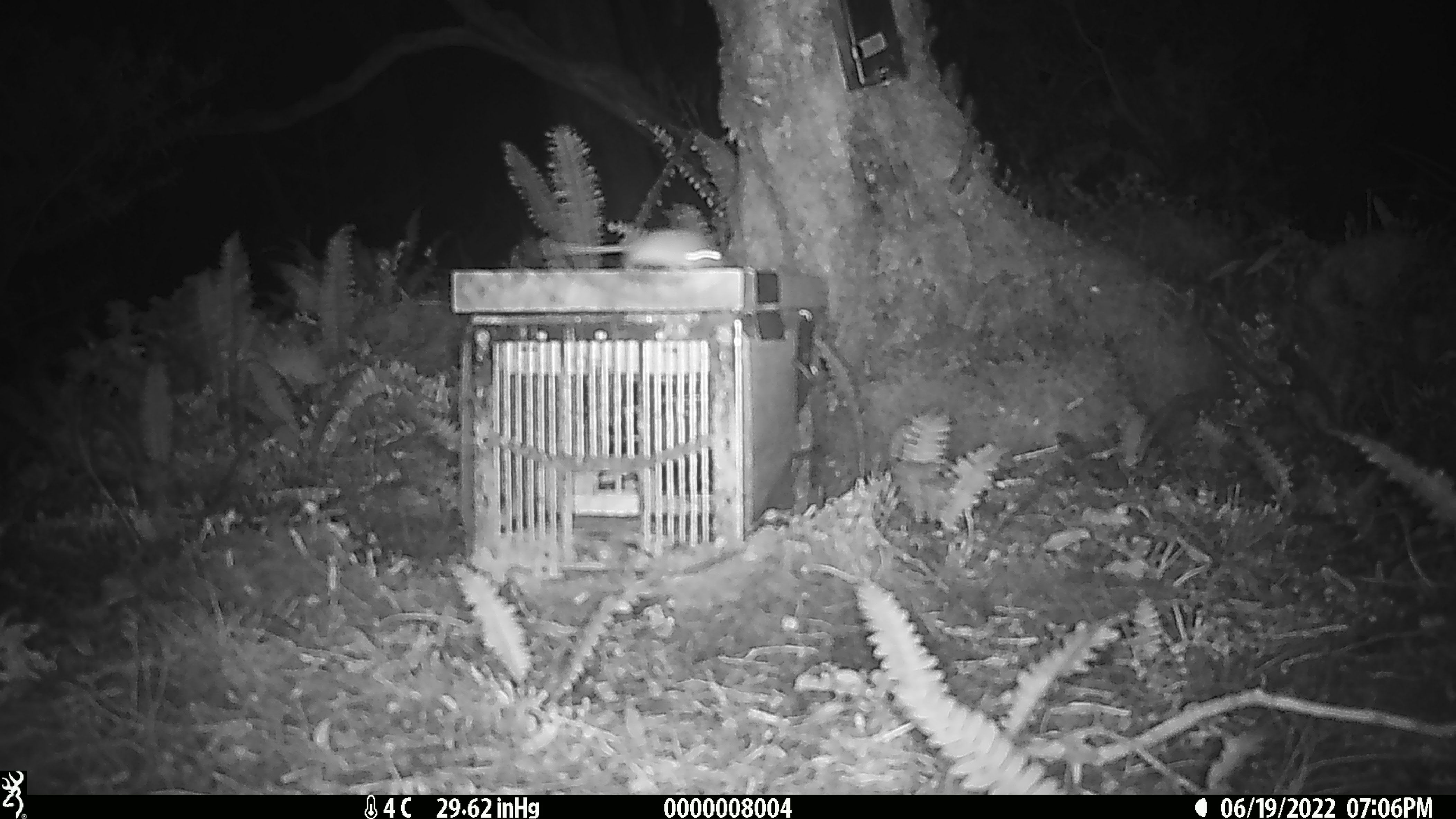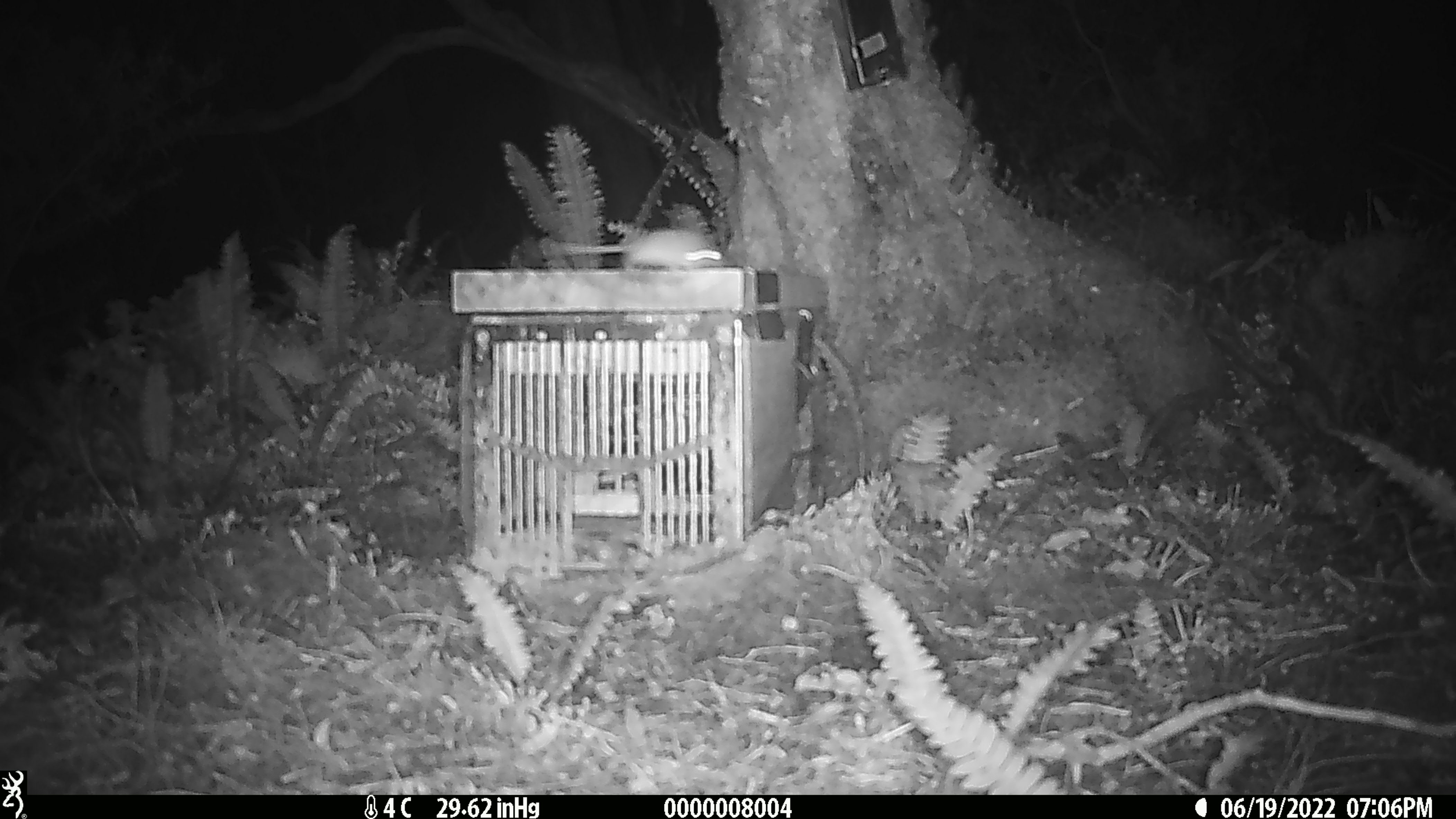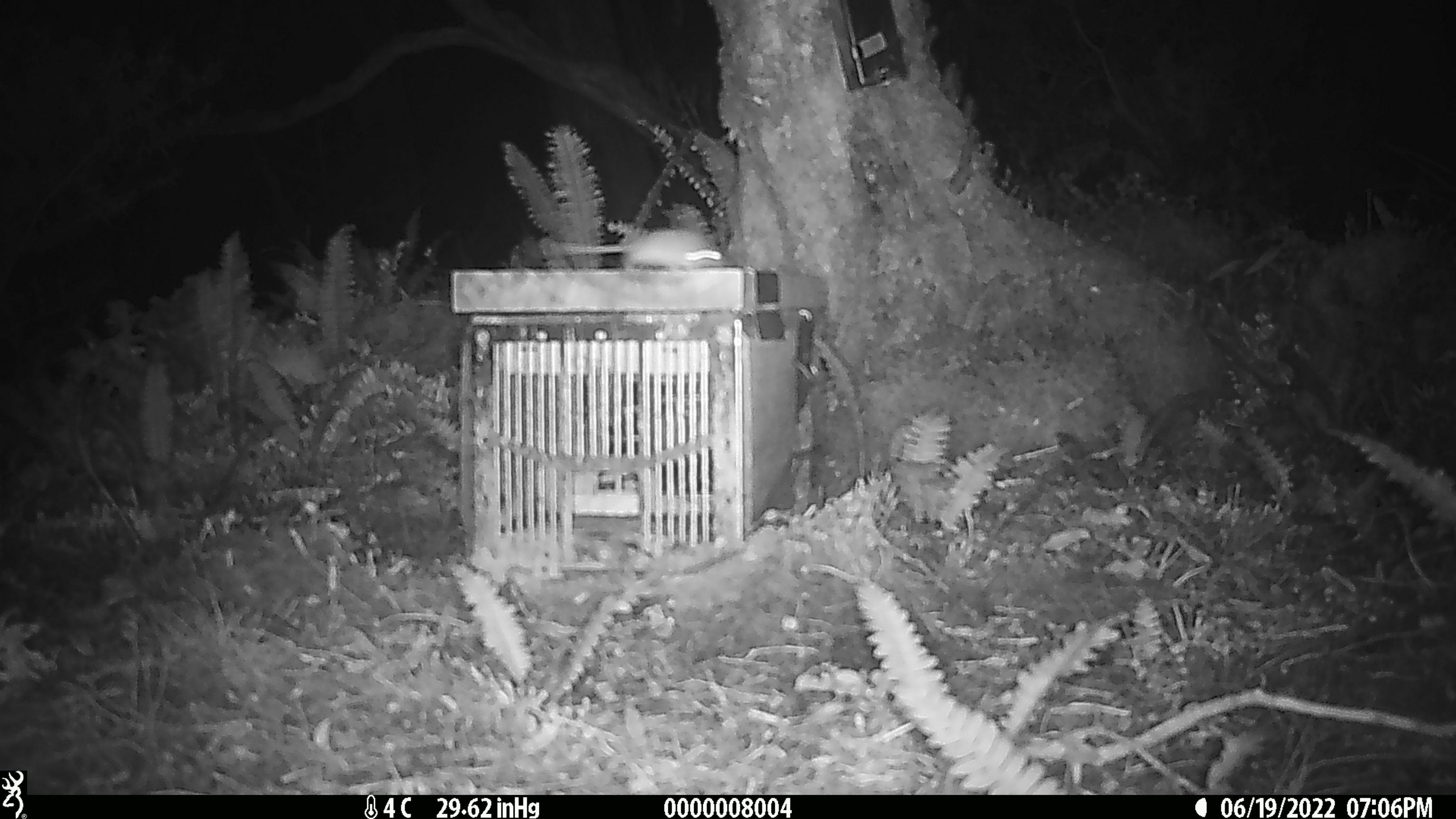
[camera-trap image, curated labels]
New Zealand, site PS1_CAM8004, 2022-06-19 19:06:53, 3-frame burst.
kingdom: Animalia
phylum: Chordata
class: Mammalia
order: Rodentia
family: Muridae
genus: Mus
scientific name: Mus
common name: mouse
Mouse (Mus).